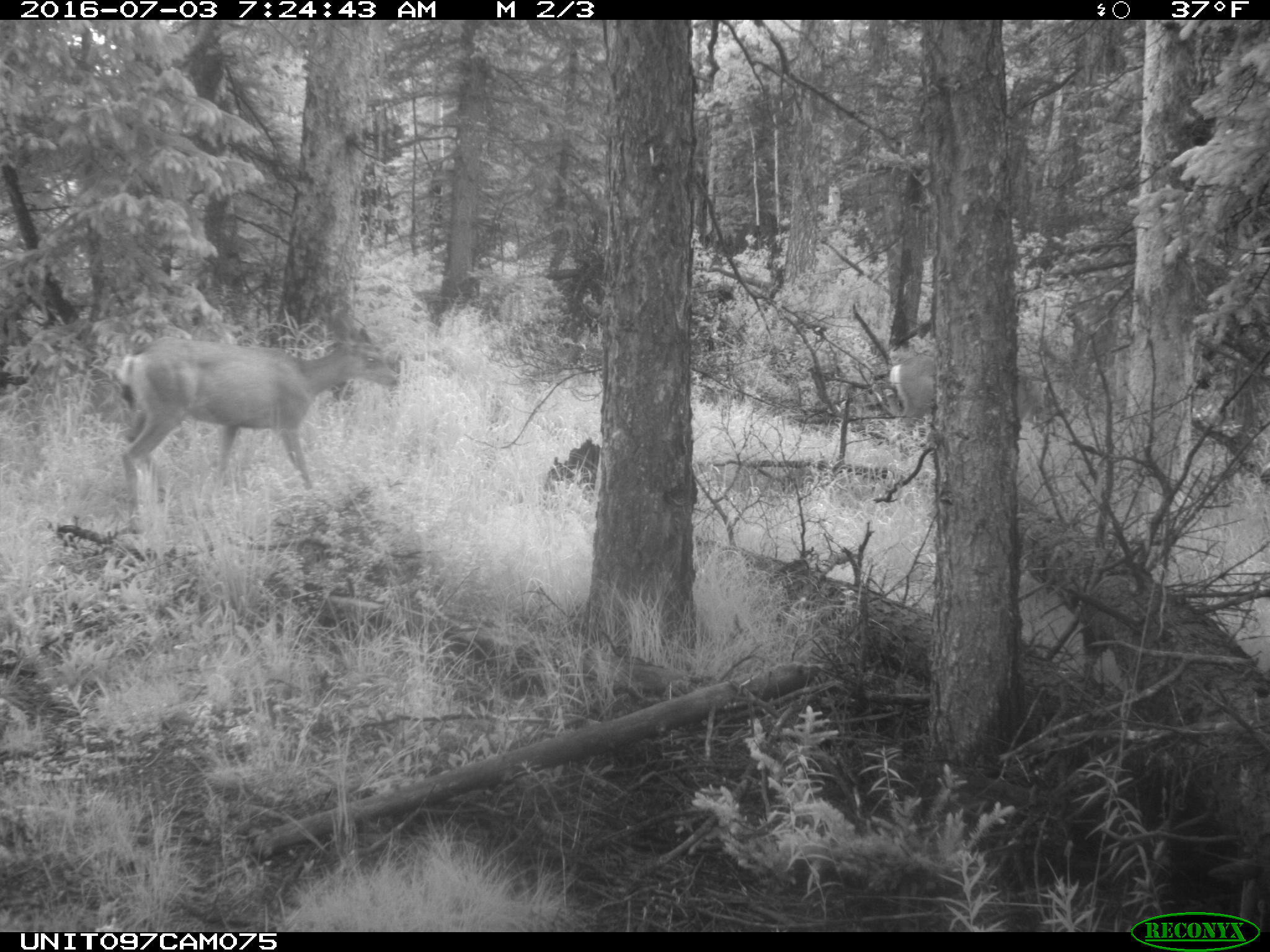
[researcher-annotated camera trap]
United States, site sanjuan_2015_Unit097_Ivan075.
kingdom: Animalia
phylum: Chordata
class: Mammalia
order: Artiodactyla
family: Cervidae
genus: Odocoileus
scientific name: Odocoileus hemionus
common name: mule deer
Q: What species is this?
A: Odocoileus hemionus (mule deer).